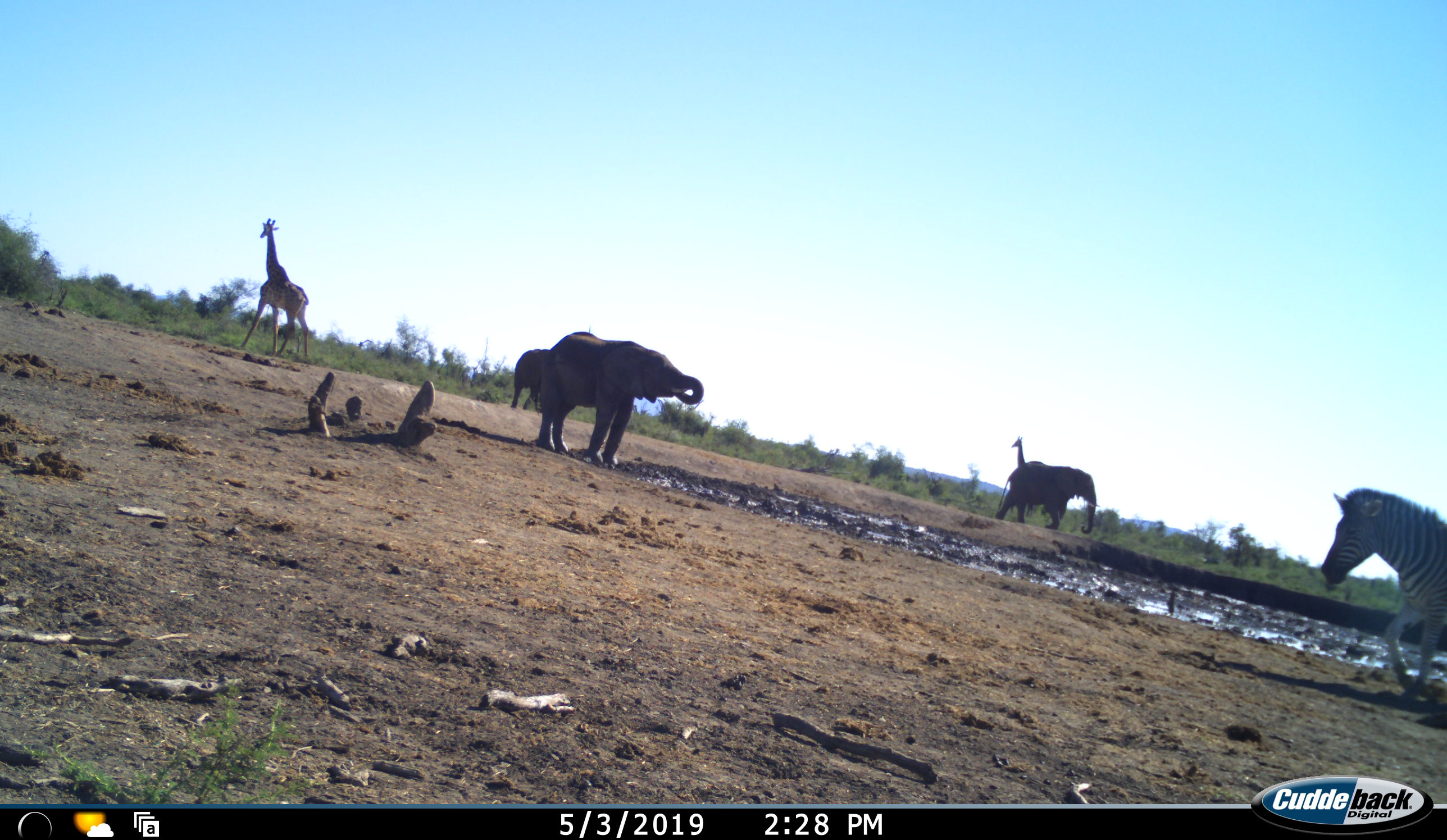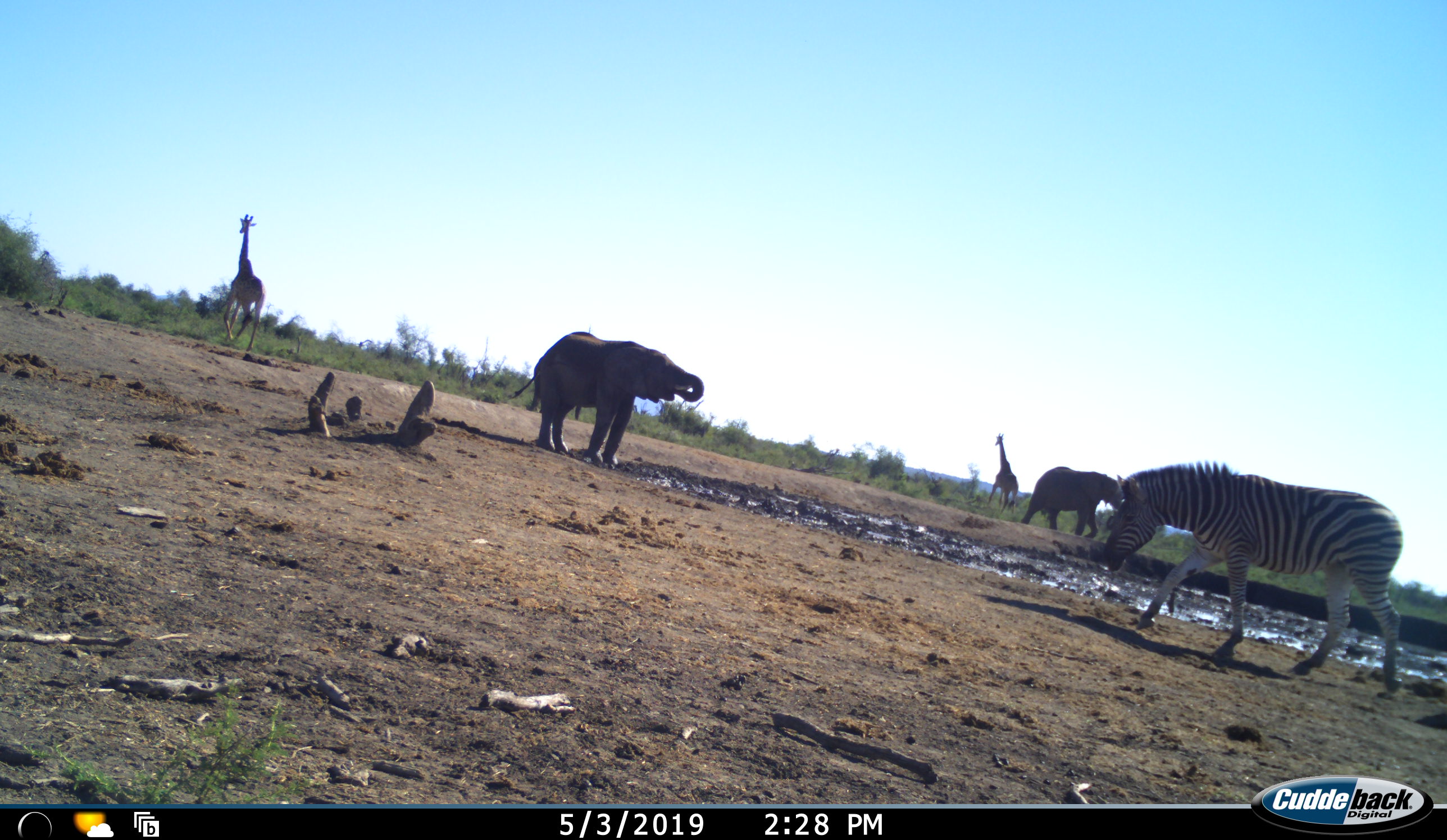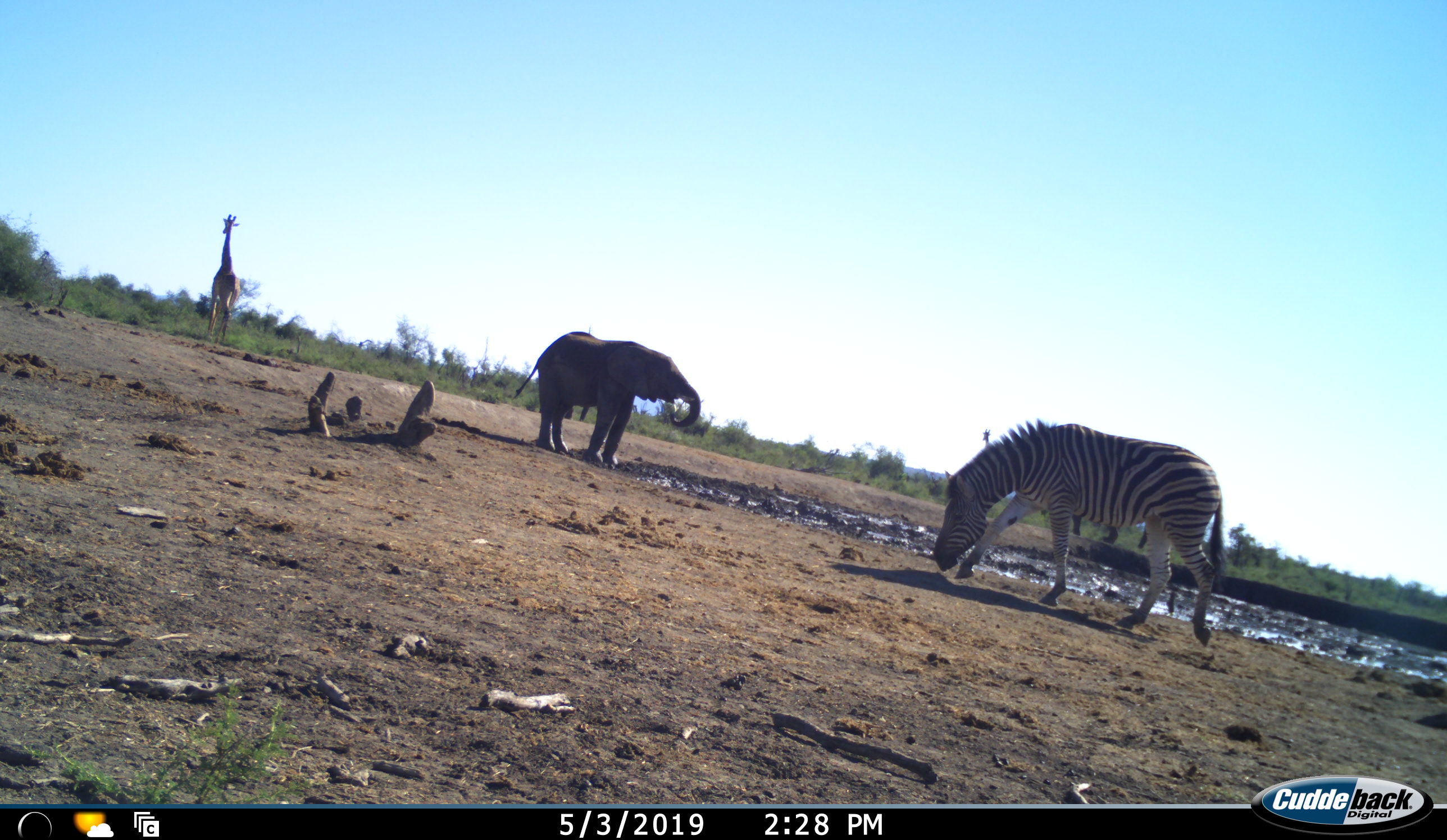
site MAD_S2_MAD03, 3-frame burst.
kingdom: Animalia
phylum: Chordata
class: Mammalia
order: Proboscidea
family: Elephantidae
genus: Loxodonta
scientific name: Loxodonta africana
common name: african bush elephant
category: elephant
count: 3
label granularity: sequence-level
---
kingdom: Animalia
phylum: Chordata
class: Mammalia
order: Artiodactyla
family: Giraffidae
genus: Giraffa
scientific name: Giraffa camelopardalis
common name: giraffe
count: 2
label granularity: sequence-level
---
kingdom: Animalia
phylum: Chordata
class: Mammalia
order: Perissodactyla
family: Equidae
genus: Equus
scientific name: Equus quagga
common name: plains zebra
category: zebraplains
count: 1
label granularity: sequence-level